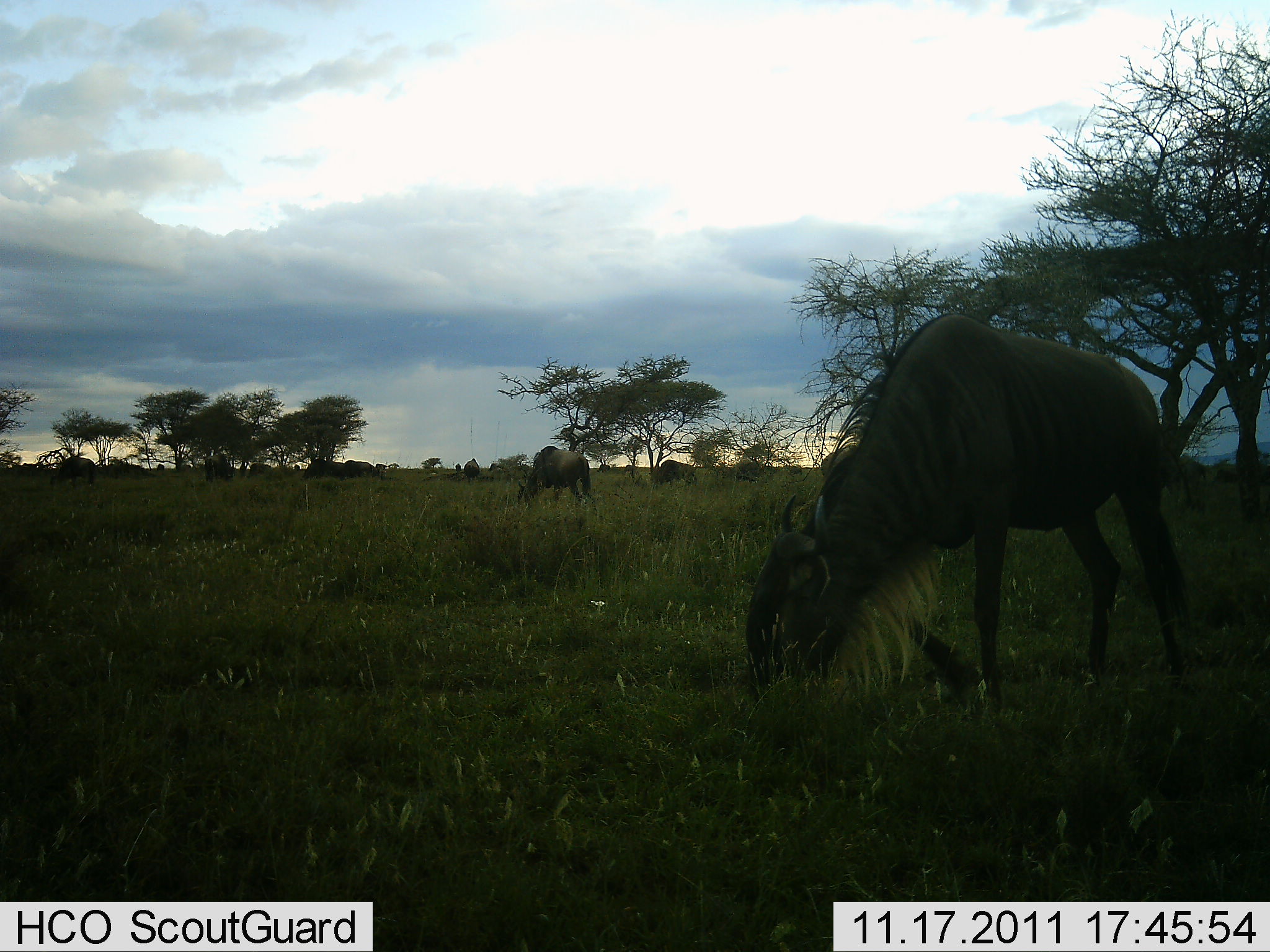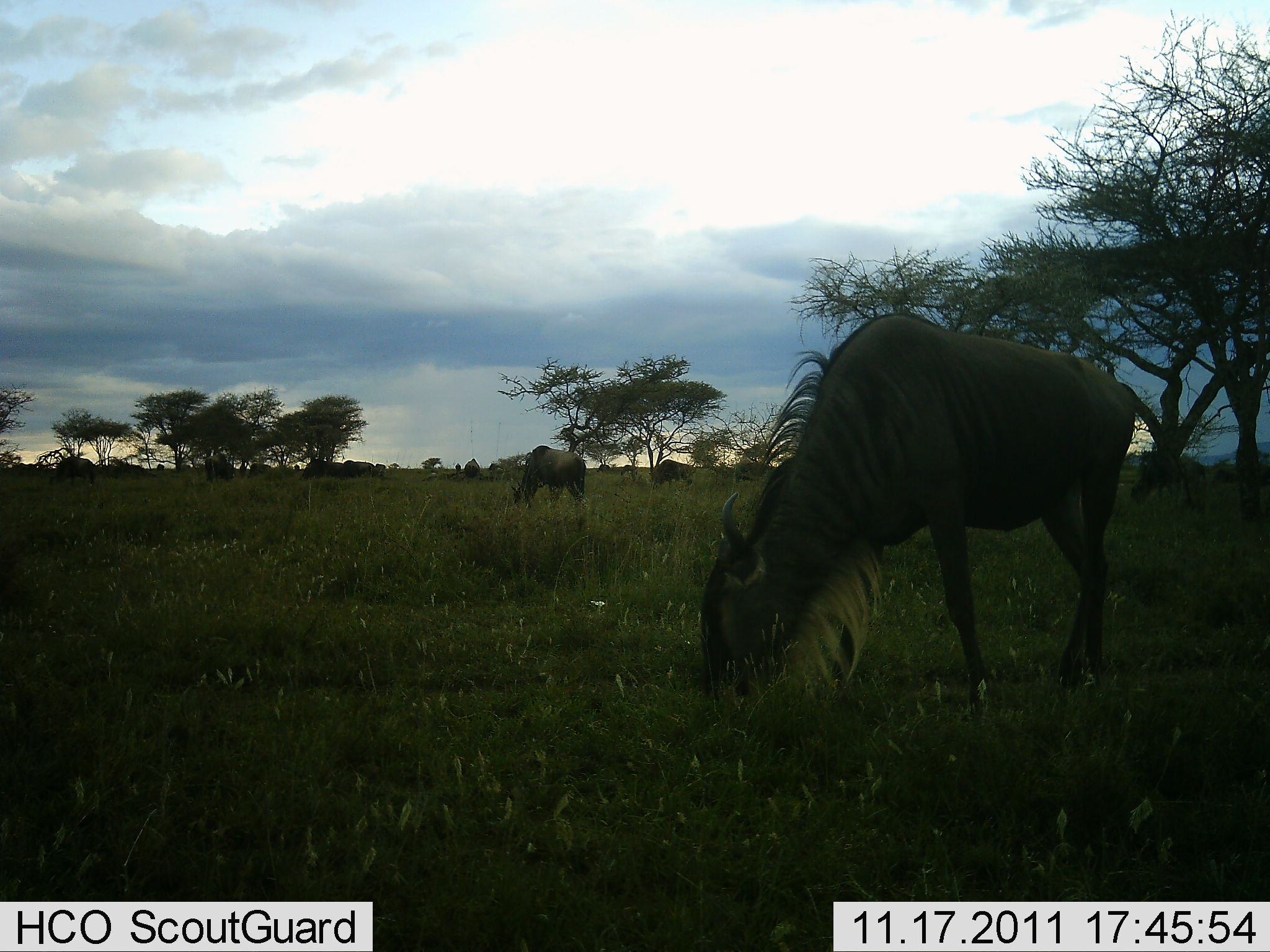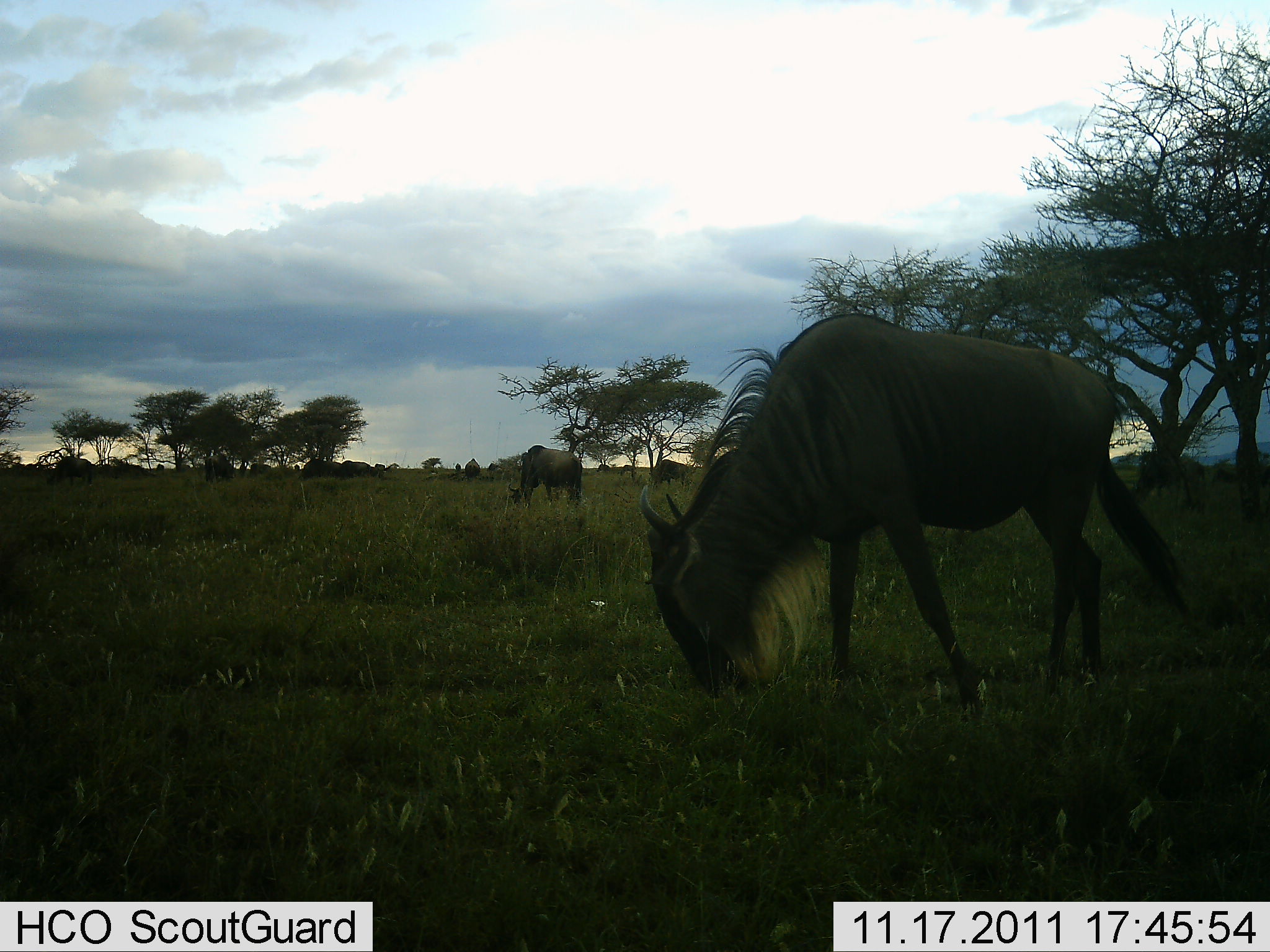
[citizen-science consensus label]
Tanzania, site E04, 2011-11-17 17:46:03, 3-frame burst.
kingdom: Animalia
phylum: Chordata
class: Mammalia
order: Artiodactyla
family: Bovidae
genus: Connochaetes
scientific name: Connochaetes taurinus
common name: blue wildebeest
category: wildebeest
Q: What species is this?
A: Wildebeest (blue wildebeest) (Connochaetes taurinus).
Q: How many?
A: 8.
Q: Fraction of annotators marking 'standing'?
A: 31%.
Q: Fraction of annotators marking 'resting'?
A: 0%.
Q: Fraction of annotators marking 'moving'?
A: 31%.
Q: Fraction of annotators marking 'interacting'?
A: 0%.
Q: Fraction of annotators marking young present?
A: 0%.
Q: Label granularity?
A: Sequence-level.